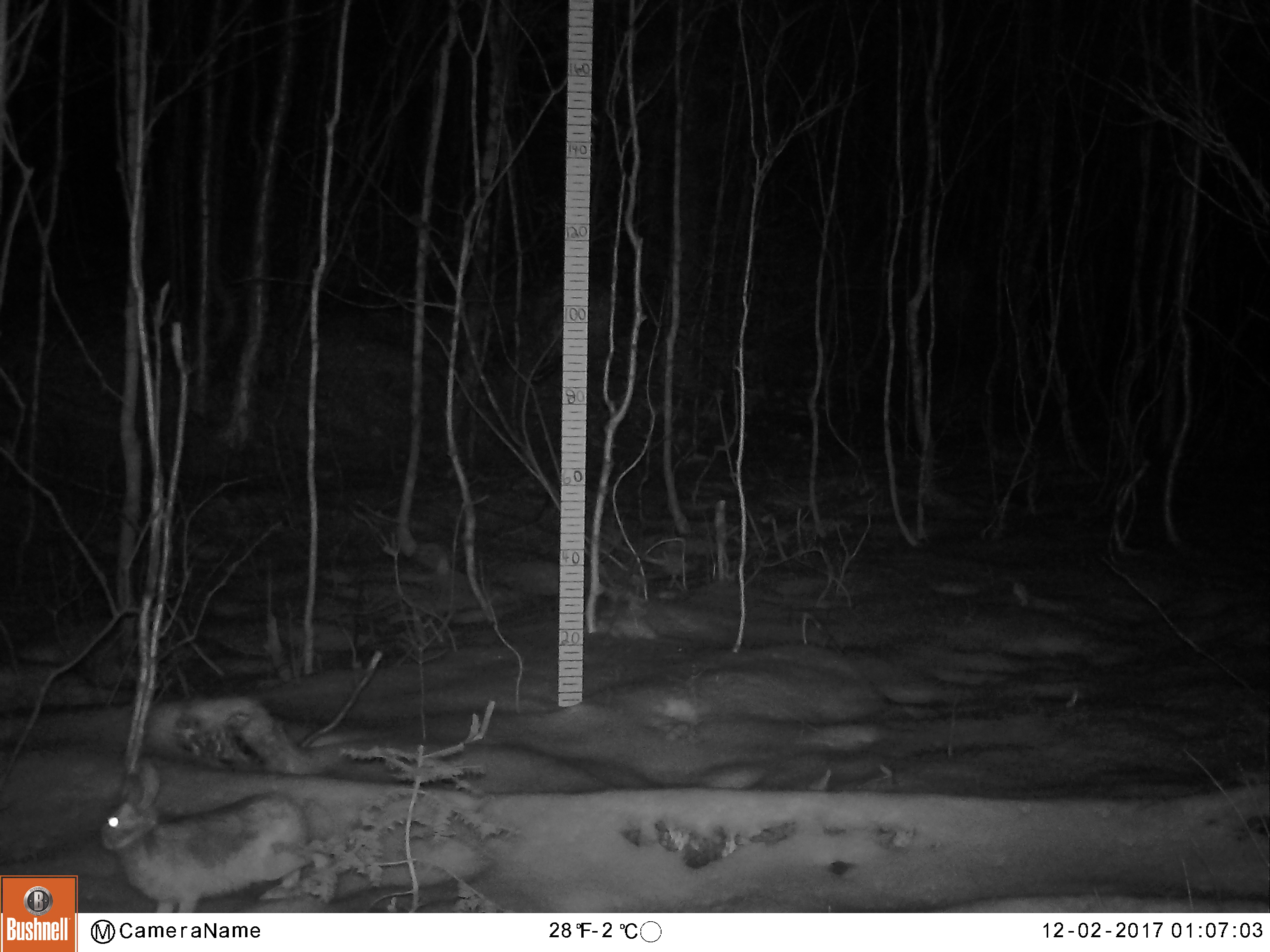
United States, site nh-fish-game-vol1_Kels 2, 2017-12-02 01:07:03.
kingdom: Animalia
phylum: Chordata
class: Mammalia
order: Lagomorpha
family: Leporidae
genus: Lepus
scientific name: Lepus americanus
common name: snowshoe hare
Snowshoe hare (Lepus americanus).